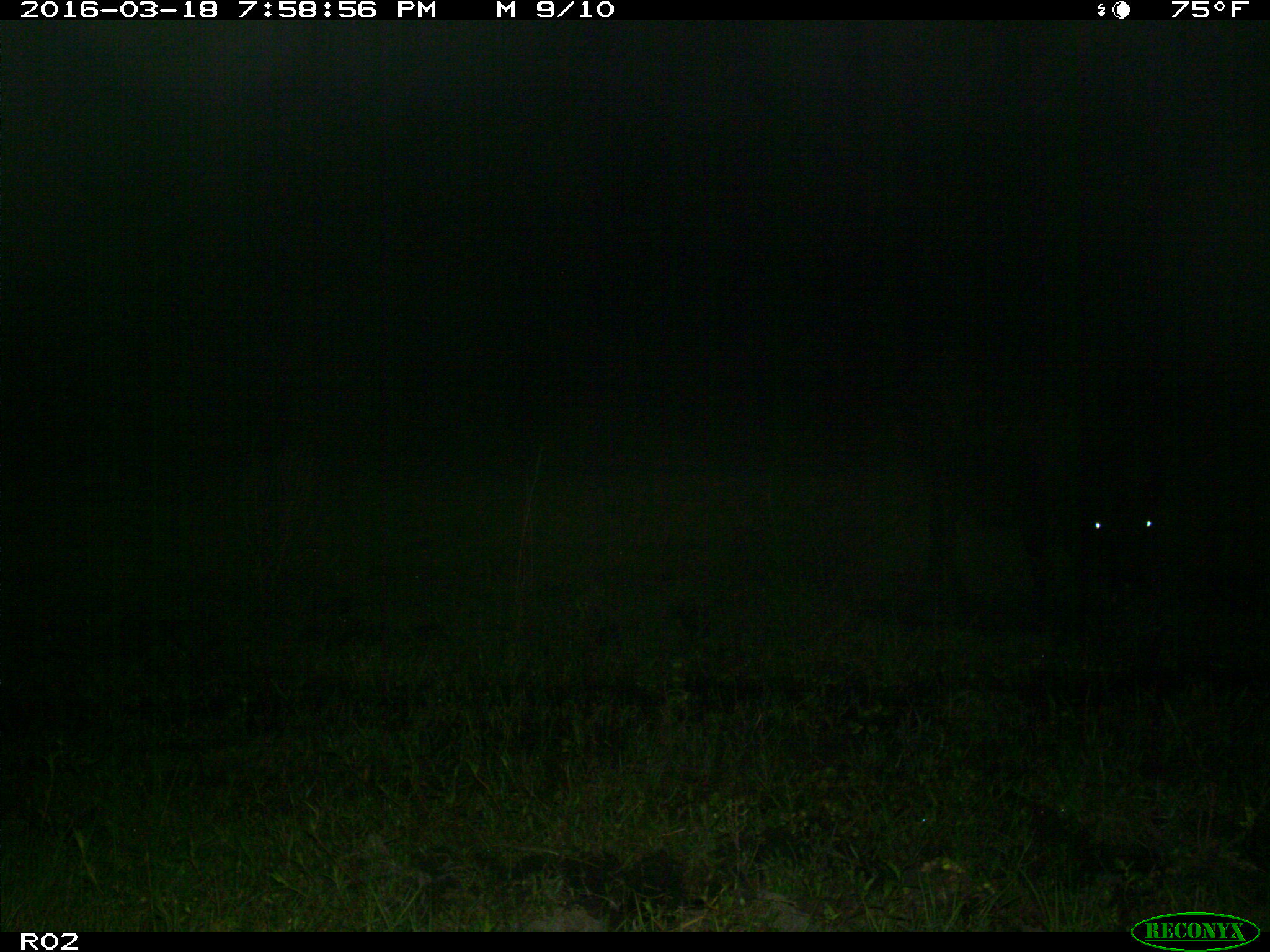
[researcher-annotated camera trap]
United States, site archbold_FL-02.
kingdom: Animalia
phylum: Chordata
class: Mammalia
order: Artiodactyla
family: Bovidae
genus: Bos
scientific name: Bos taurus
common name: domestic cow